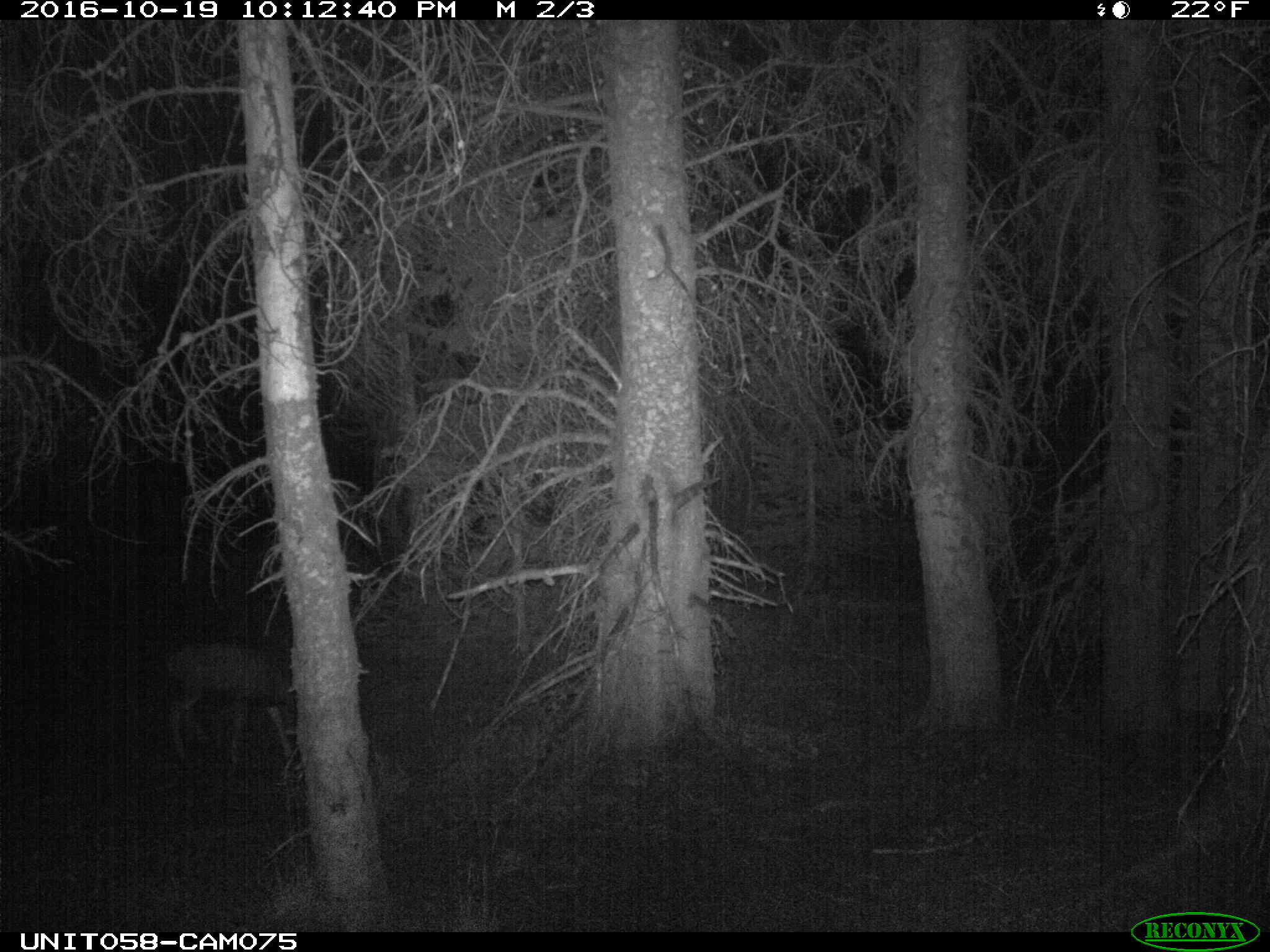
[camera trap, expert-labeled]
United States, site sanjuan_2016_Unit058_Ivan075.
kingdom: Animalia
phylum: Chordata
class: Mammalia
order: Artiodactyla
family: Cervidae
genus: Odocoileus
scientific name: Odocoileus hemionus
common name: mule deer